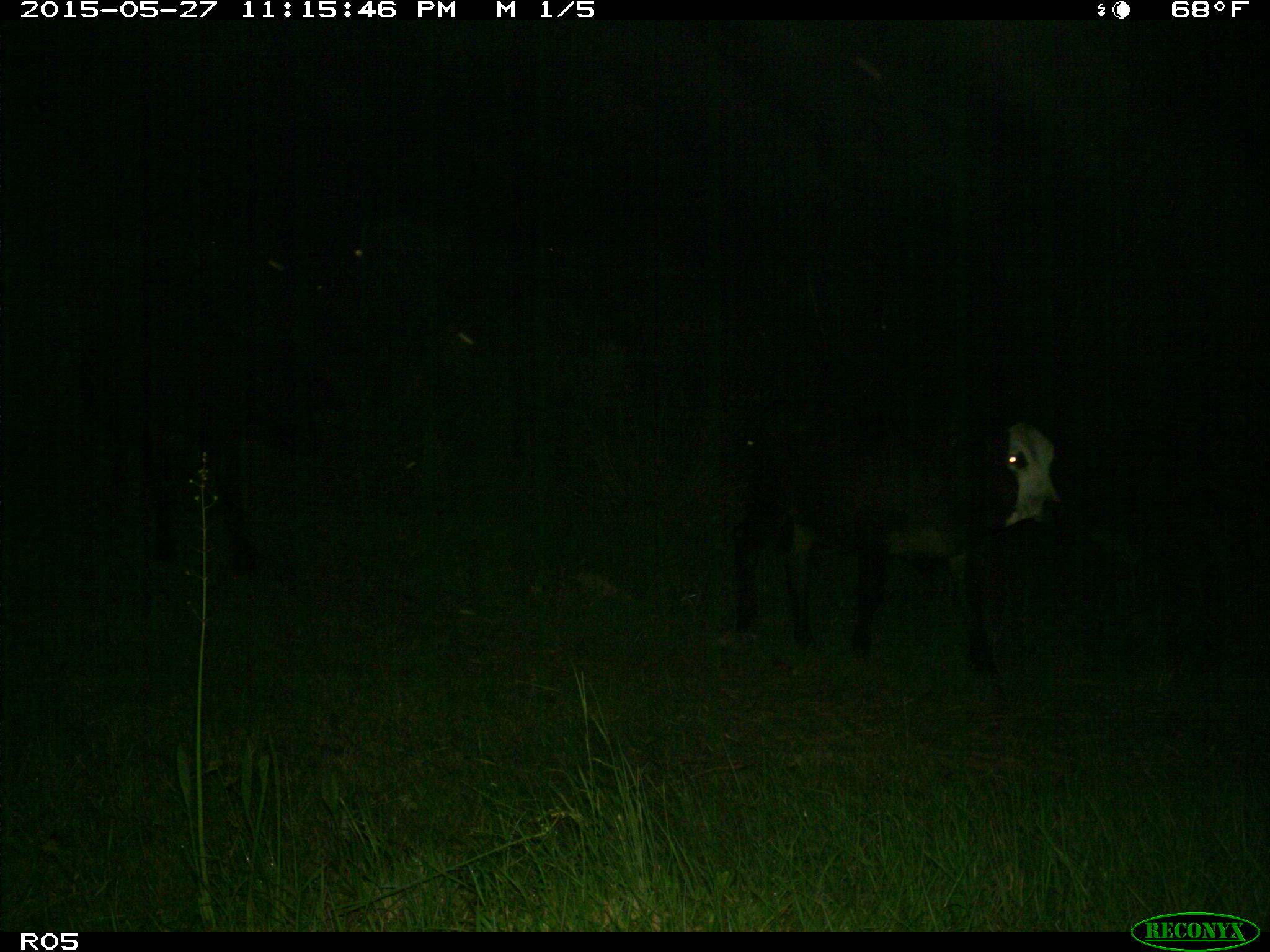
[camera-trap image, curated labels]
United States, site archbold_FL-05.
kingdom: Animalia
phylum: Chordata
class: Mammalia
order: Artiodactyla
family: Bovidae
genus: Bos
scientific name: Bos taurus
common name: domestic cow